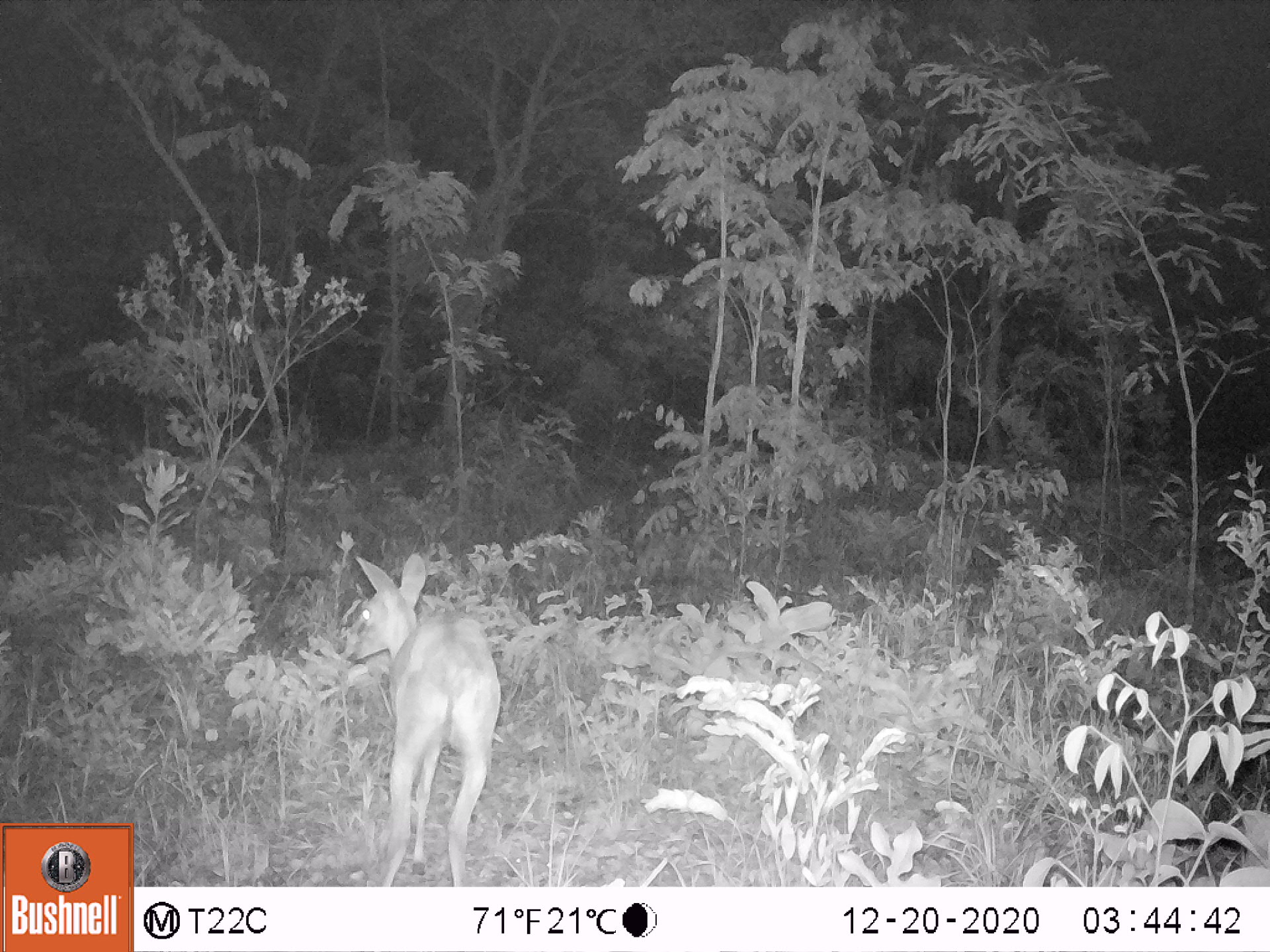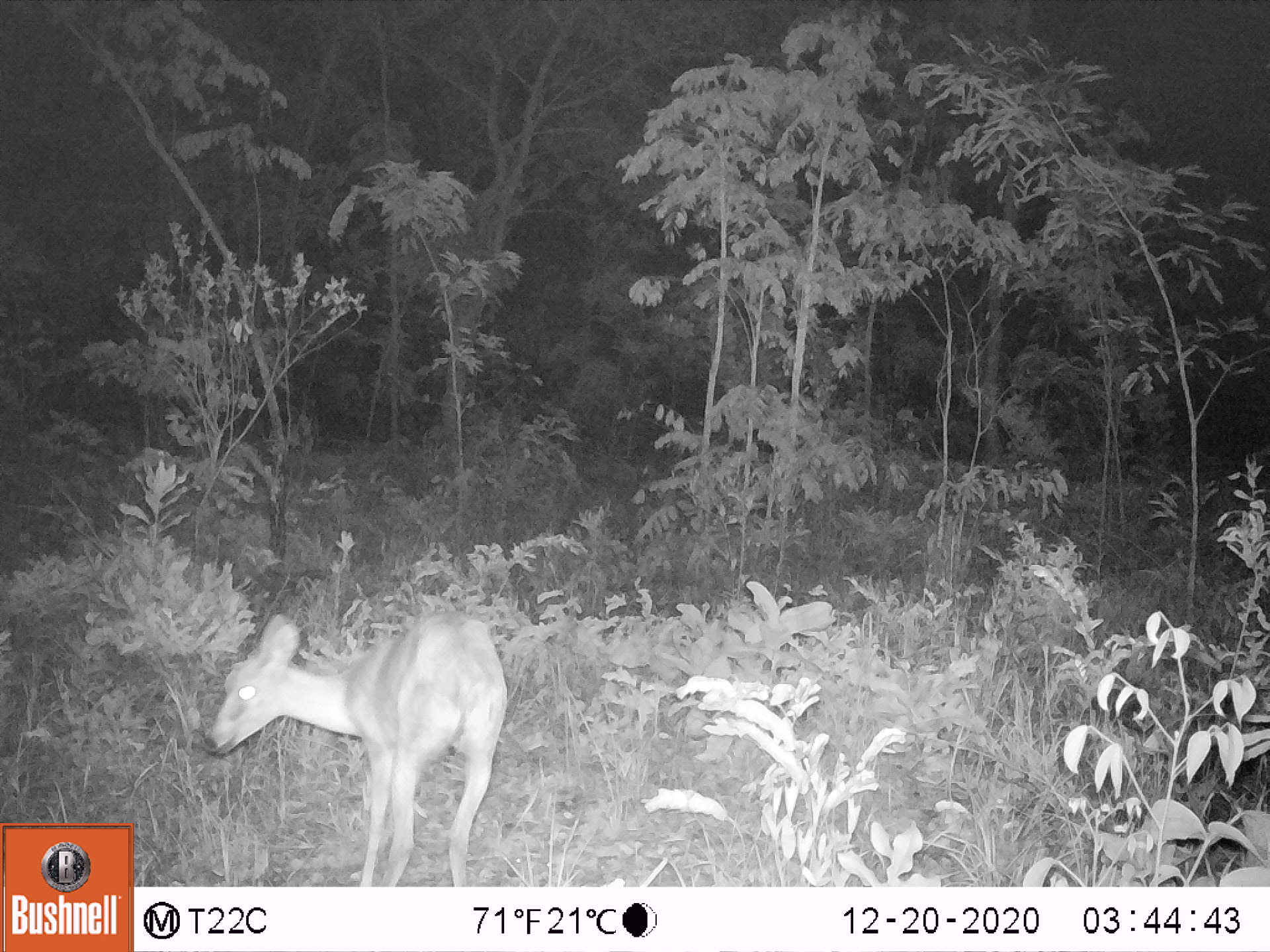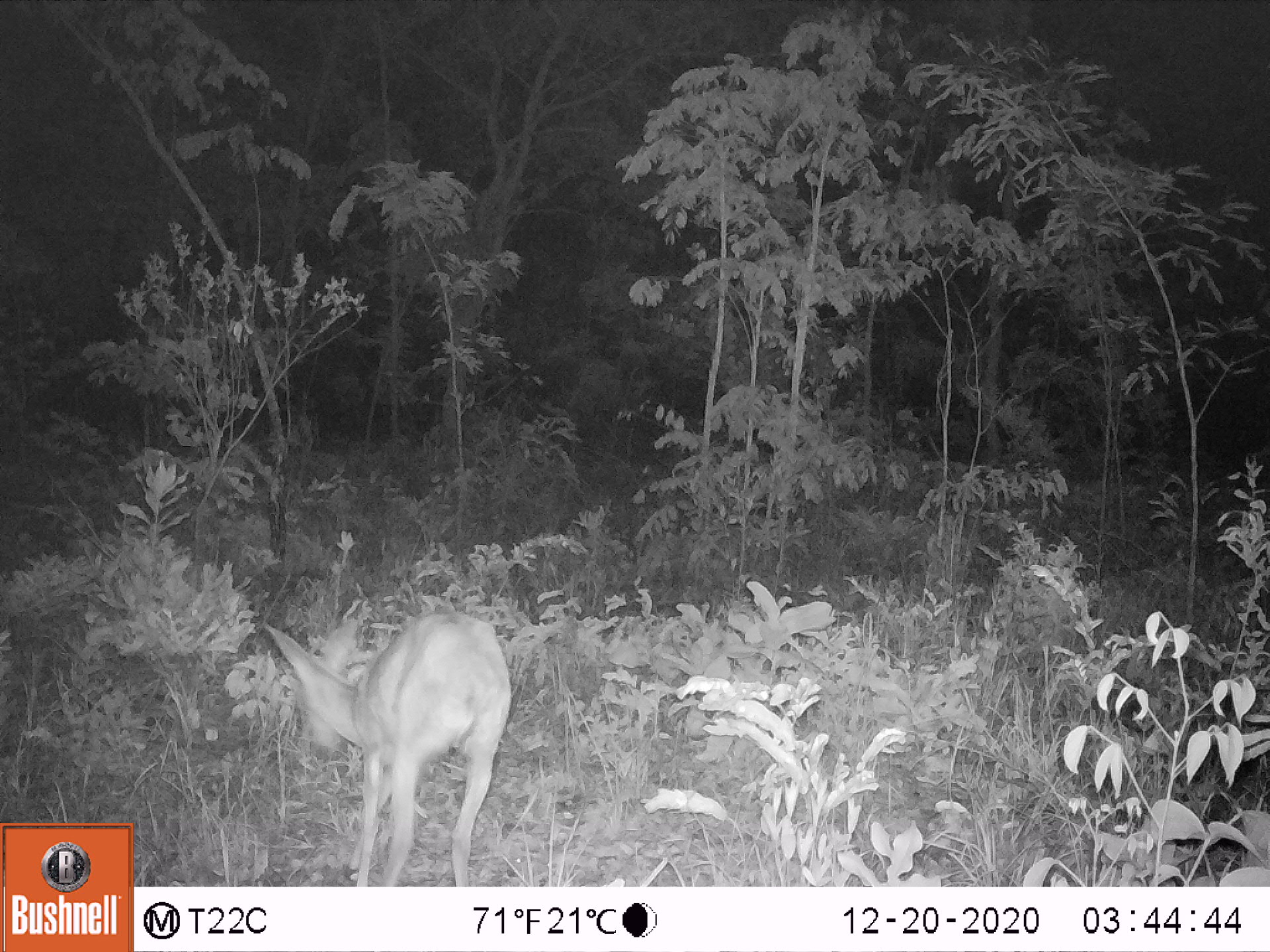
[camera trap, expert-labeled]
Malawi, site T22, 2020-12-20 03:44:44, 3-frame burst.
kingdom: Animalia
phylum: Chordata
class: Mammalia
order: Artiodactyla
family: Bovidae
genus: Sylvicapra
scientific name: Sylvicapra grimmia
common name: common duiker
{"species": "common duiker (Sylvicapra grimmia)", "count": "1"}